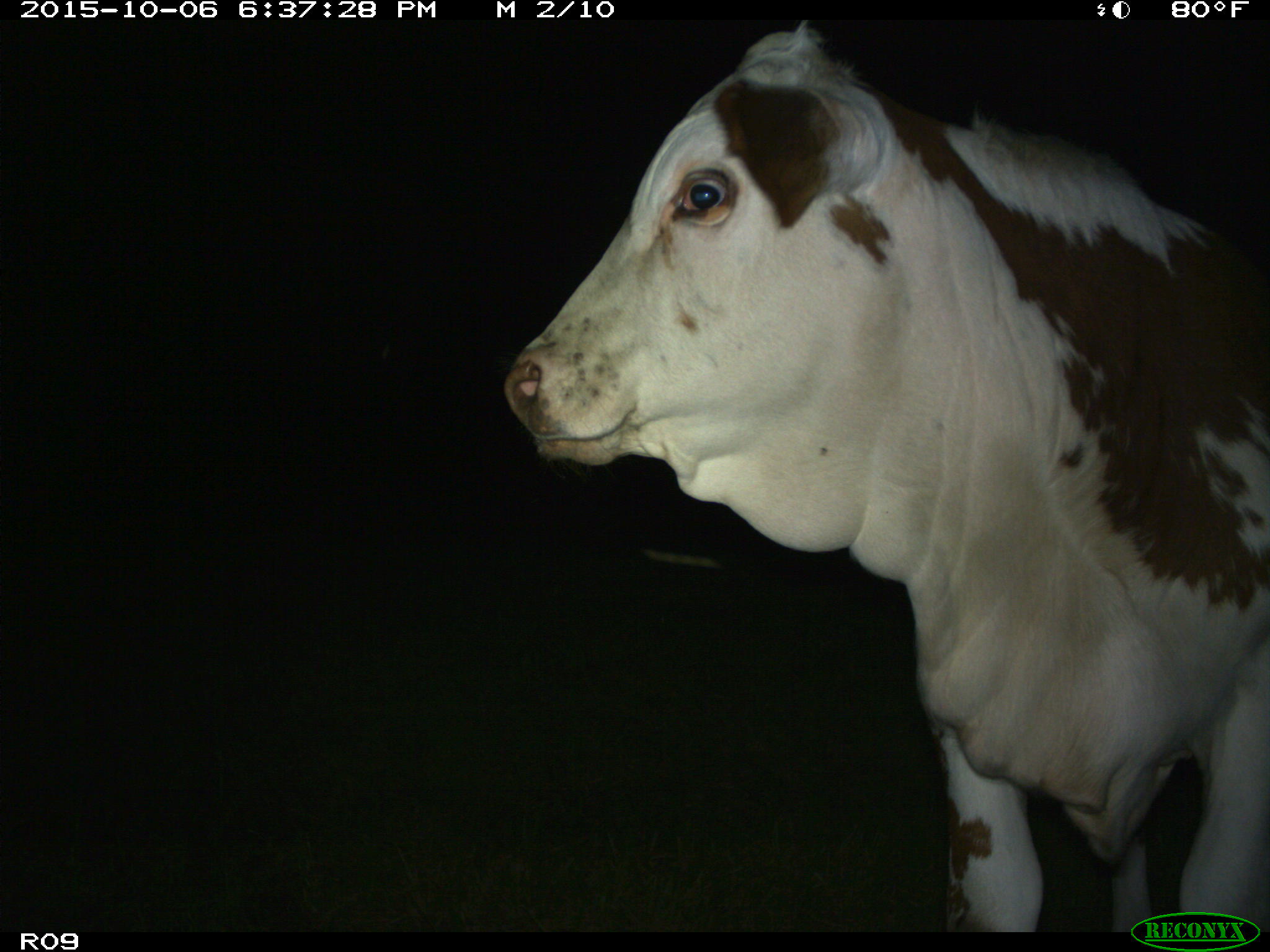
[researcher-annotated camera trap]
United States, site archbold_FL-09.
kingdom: Animalia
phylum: Chordata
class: Mammalia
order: Artiodactyla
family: Bovidae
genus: Bos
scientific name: Bos taurus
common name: domestic cow